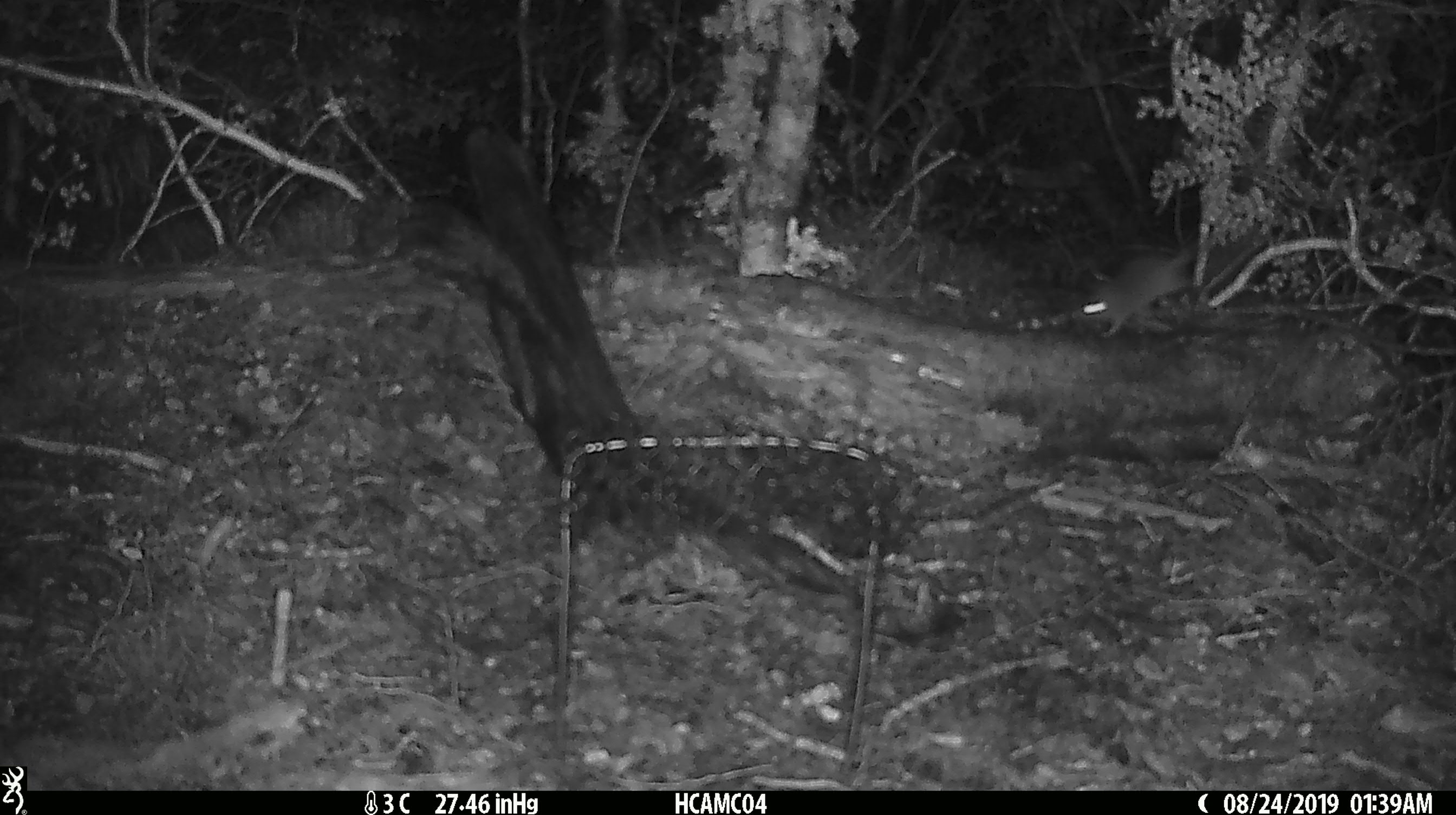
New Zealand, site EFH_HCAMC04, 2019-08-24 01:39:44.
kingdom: Animalia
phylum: Chordata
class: Mammalia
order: Rodentia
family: Muridae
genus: Mus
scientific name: Mus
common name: mouse